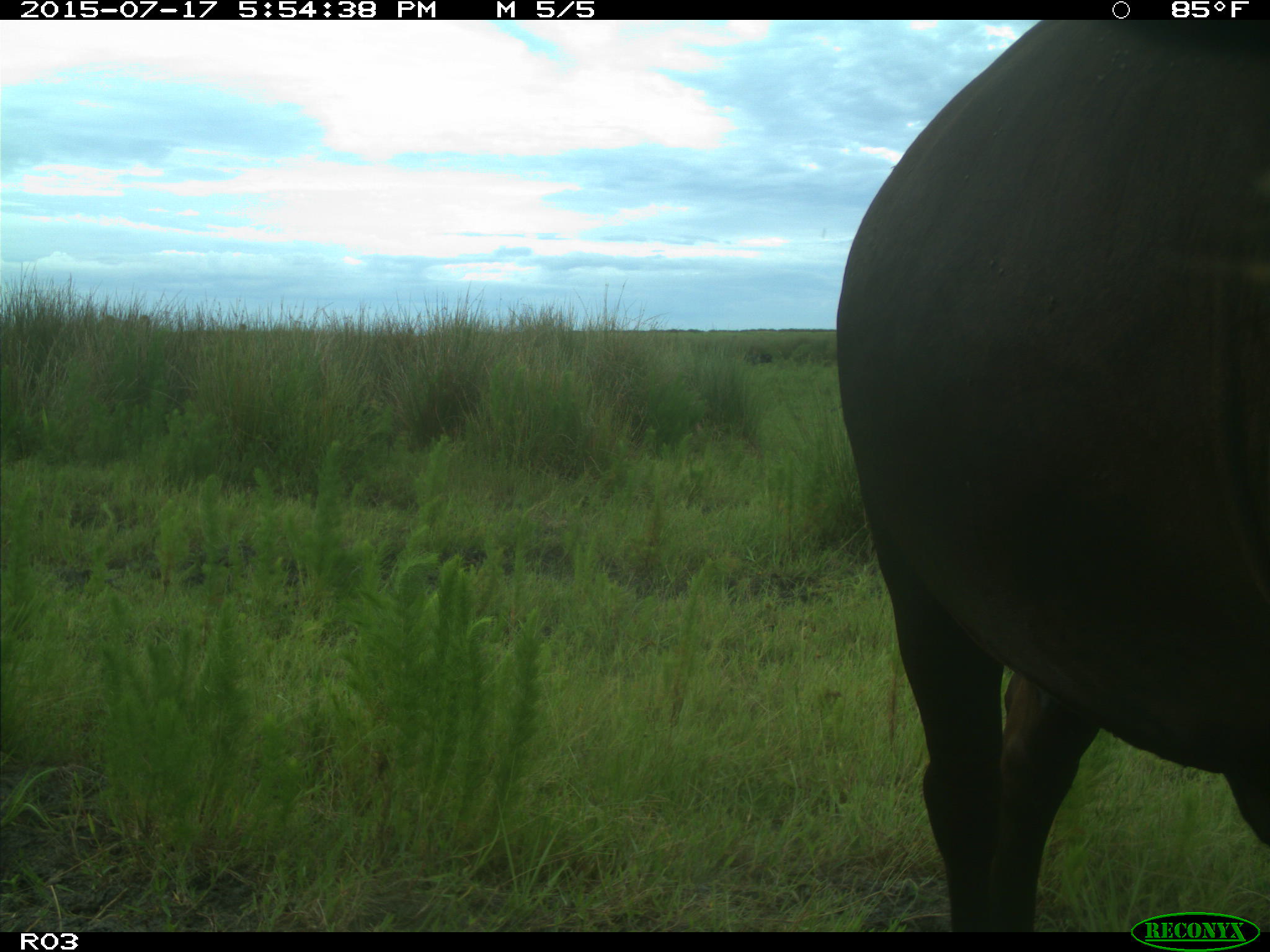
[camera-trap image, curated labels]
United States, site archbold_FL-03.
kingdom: Animalia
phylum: Chordata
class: Mammalia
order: Artiodactyla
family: Bovidae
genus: Bos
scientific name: Bos taurus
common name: domestic cow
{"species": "Bos taurus (domestic cow)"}